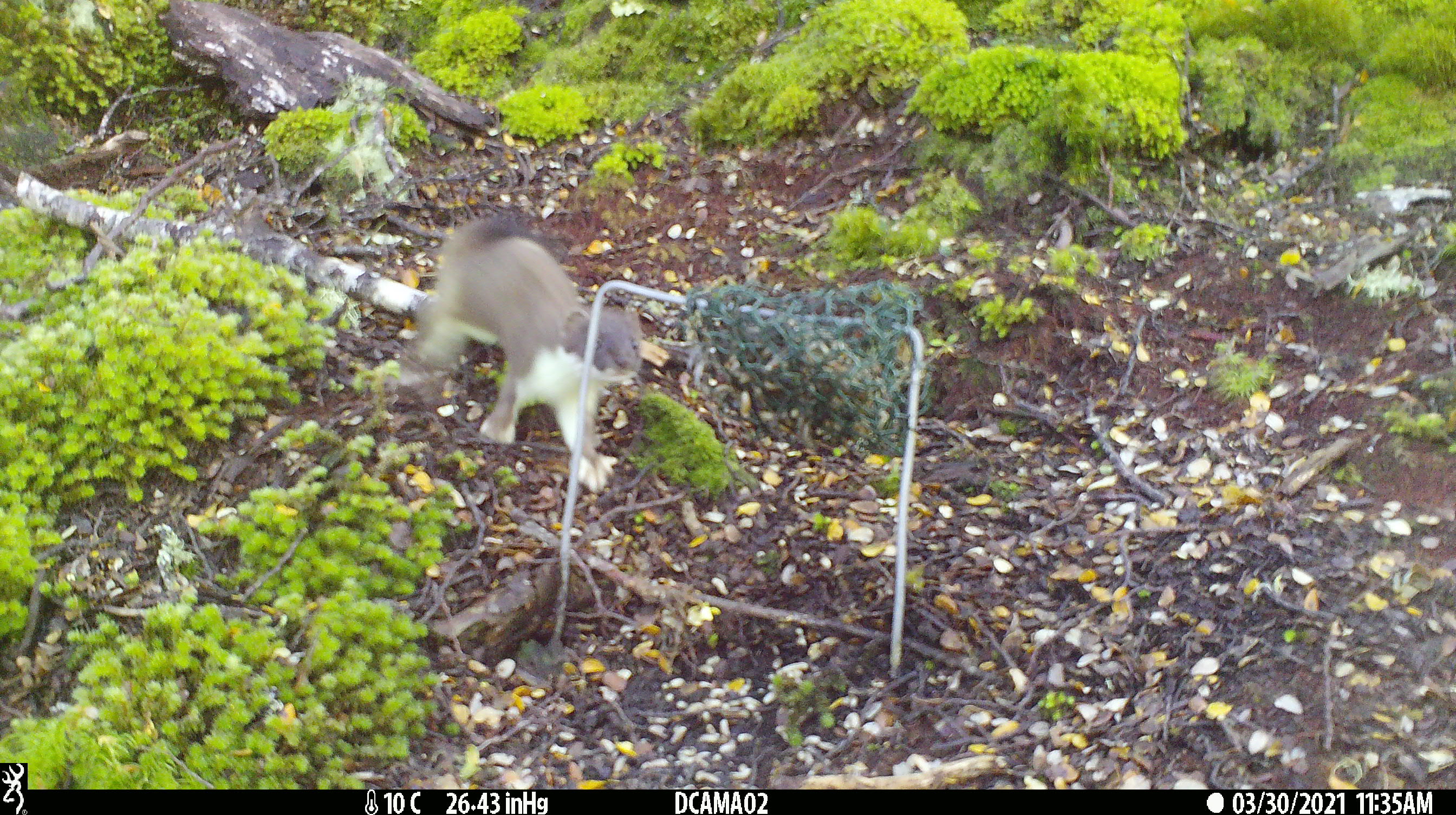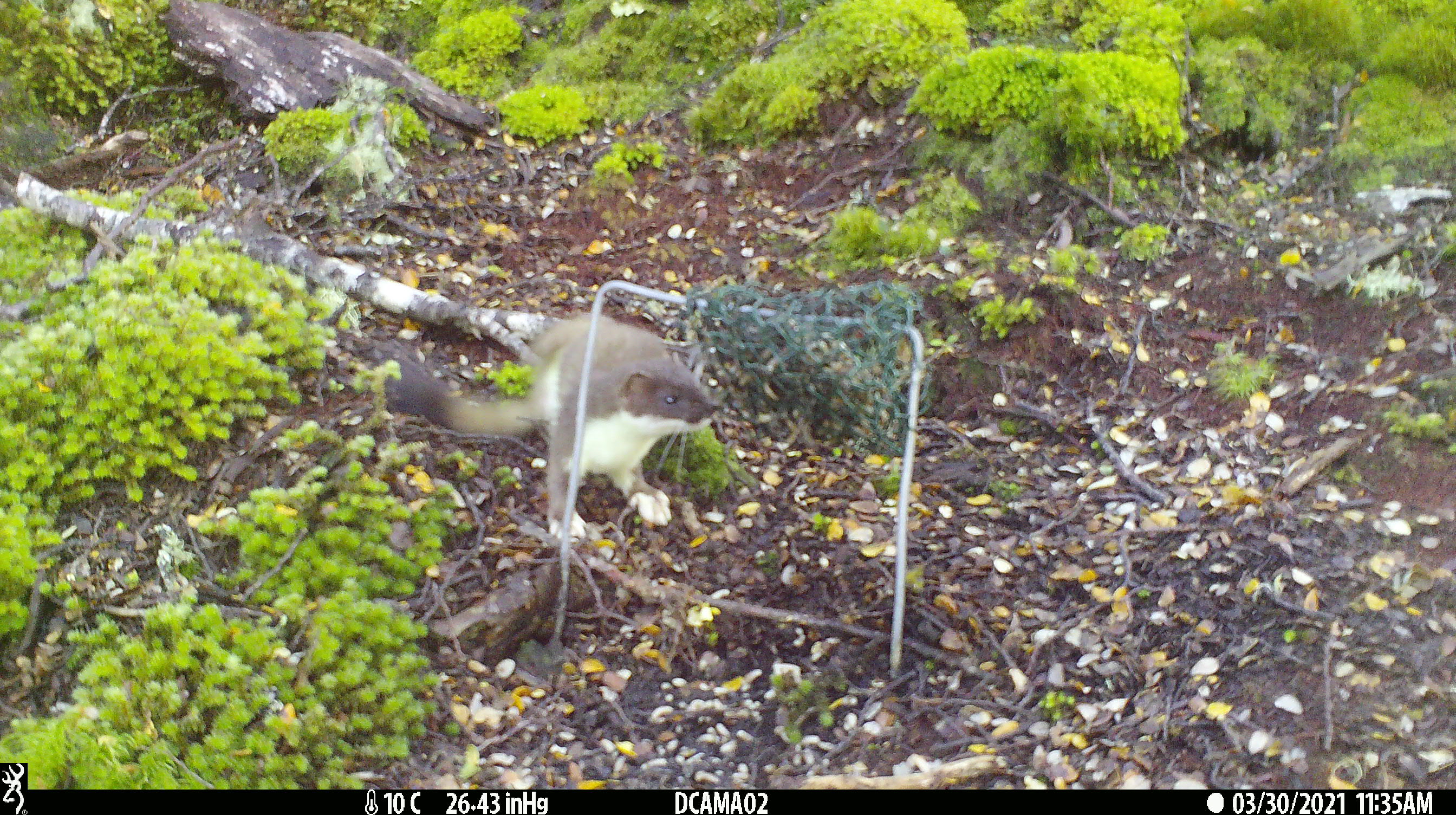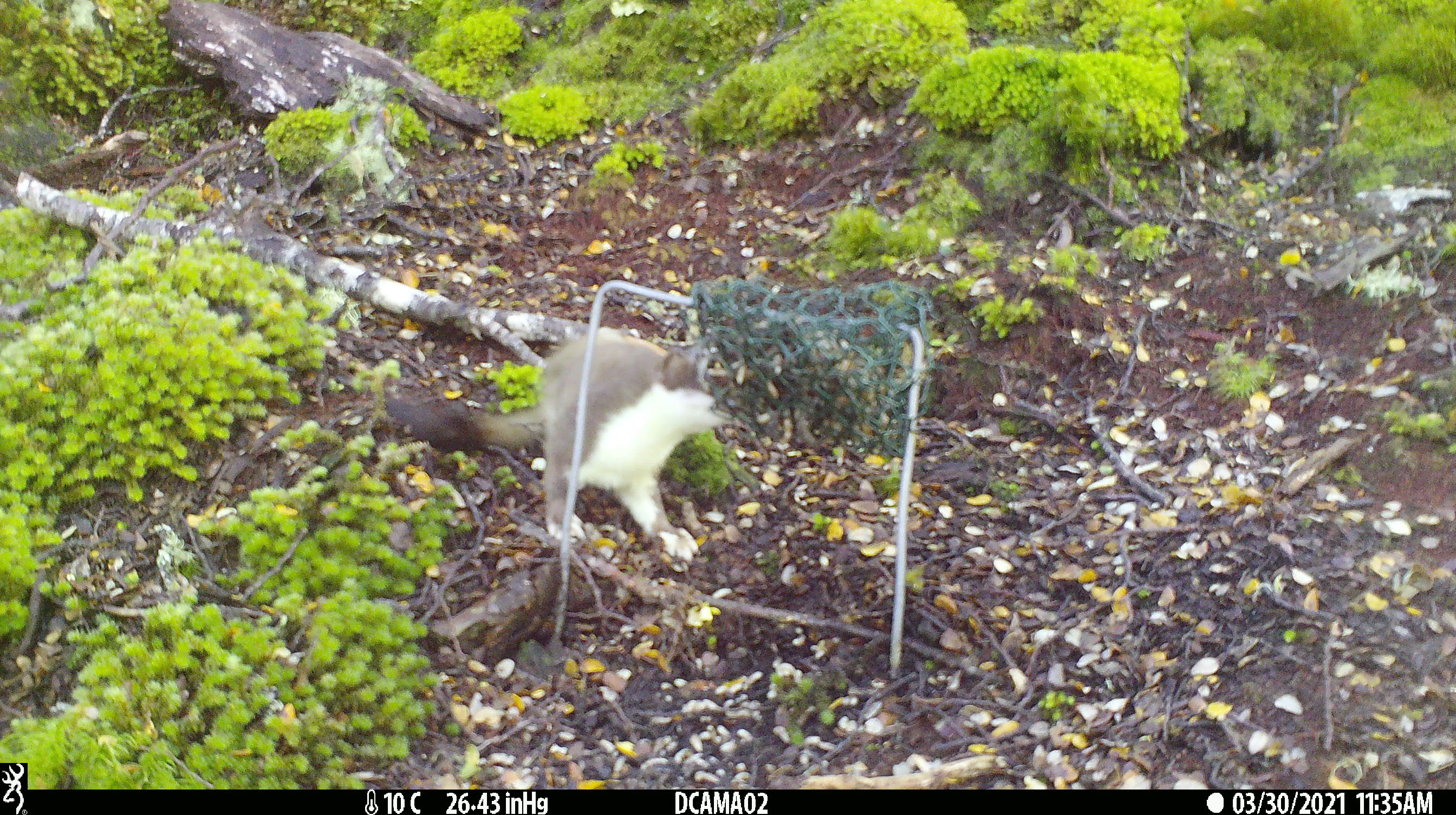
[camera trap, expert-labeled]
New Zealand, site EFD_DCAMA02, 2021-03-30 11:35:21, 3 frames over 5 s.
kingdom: Animalia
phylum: Chordata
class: Mammalia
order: Carnivora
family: Mustelidae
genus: Mustela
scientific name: Mustela erminea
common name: stoat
Stoat (Mustela erminea).